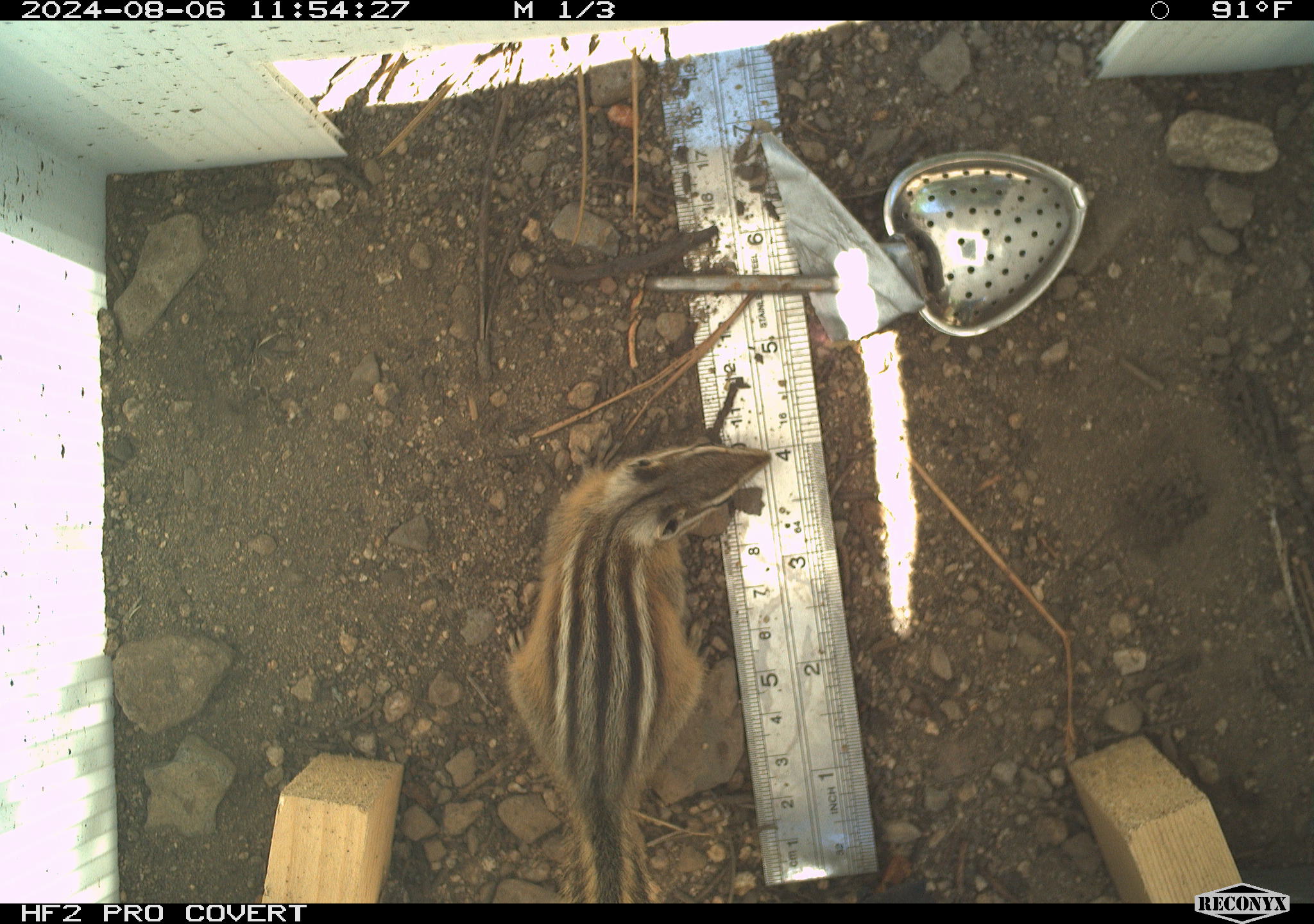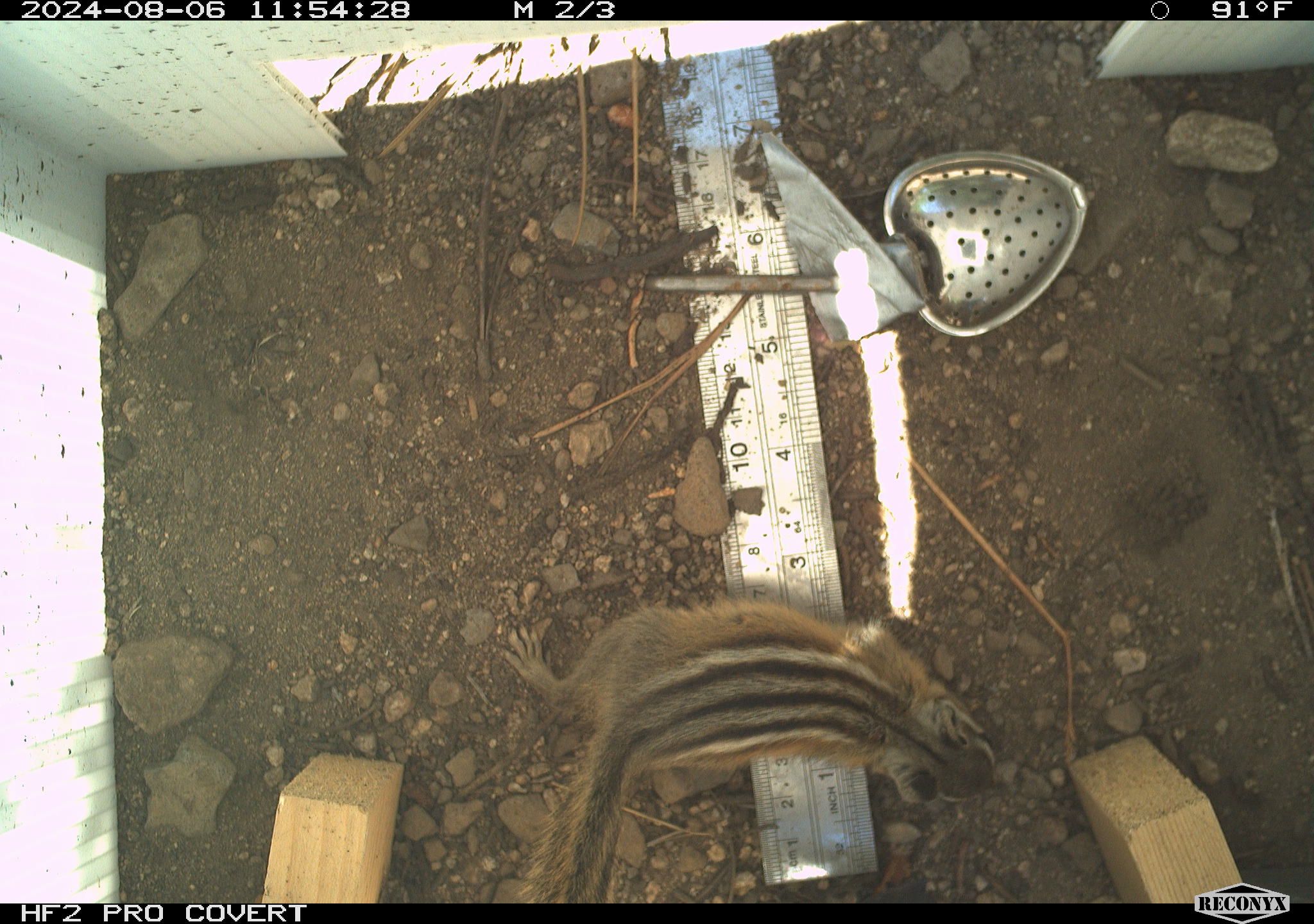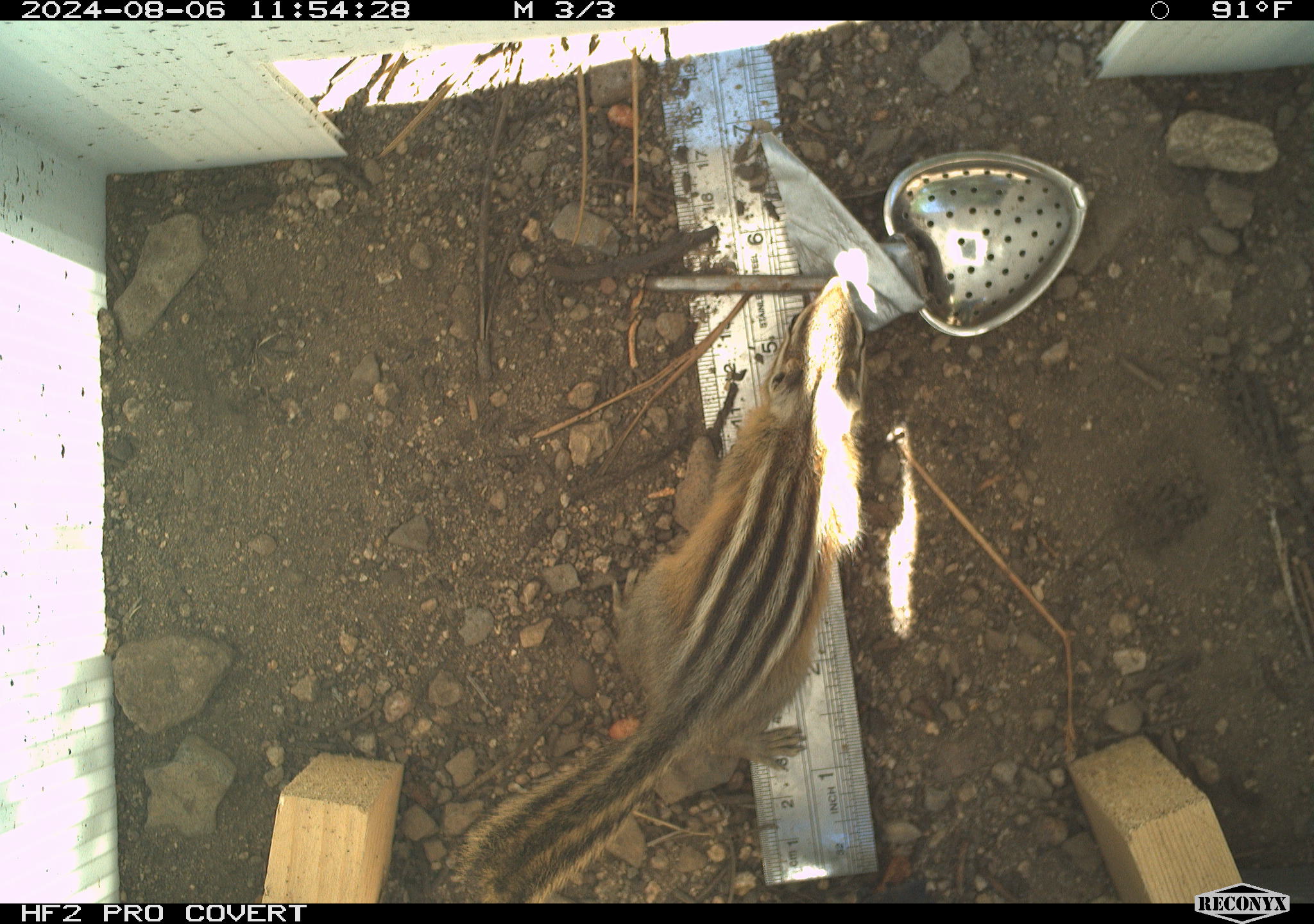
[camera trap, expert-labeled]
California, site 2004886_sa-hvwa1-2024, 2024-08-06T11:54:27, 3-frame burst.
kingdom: Animalia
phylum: Chordata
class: Mammalia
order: Rodentia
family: Sciuridae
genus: Neotamias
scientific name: Neotamias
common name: western chipmunks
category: neotamias species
Neotamias species (western chipmunks) (Neotamias).